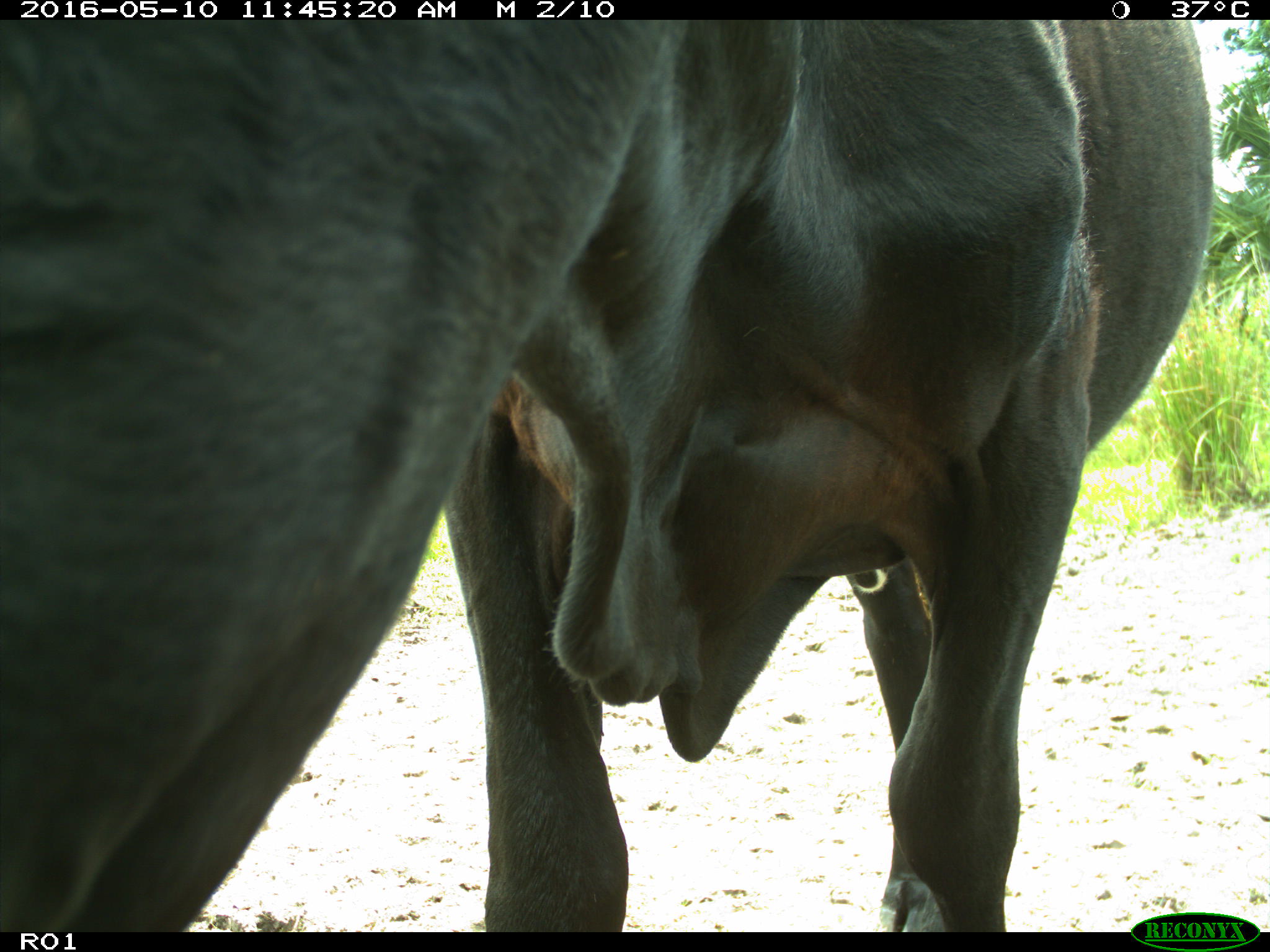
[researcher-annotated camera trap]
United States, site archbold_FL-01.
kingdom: Animalia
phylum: Chordata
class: Mammalia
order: Artiodactyla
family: Bovidae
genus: Bos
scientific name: Bos taurus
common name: domestic cow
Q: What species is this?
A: Bos taurus (domestic cow).